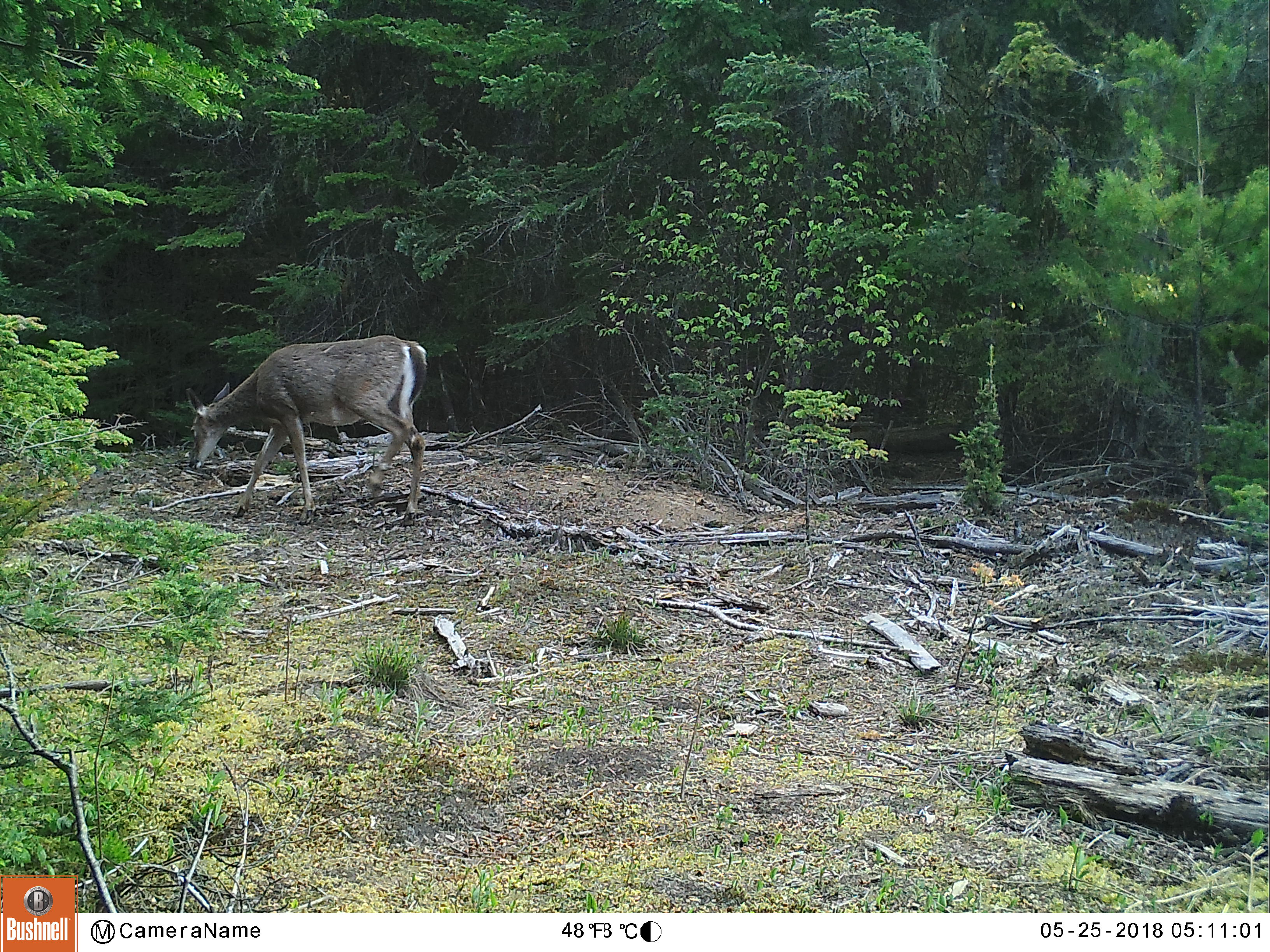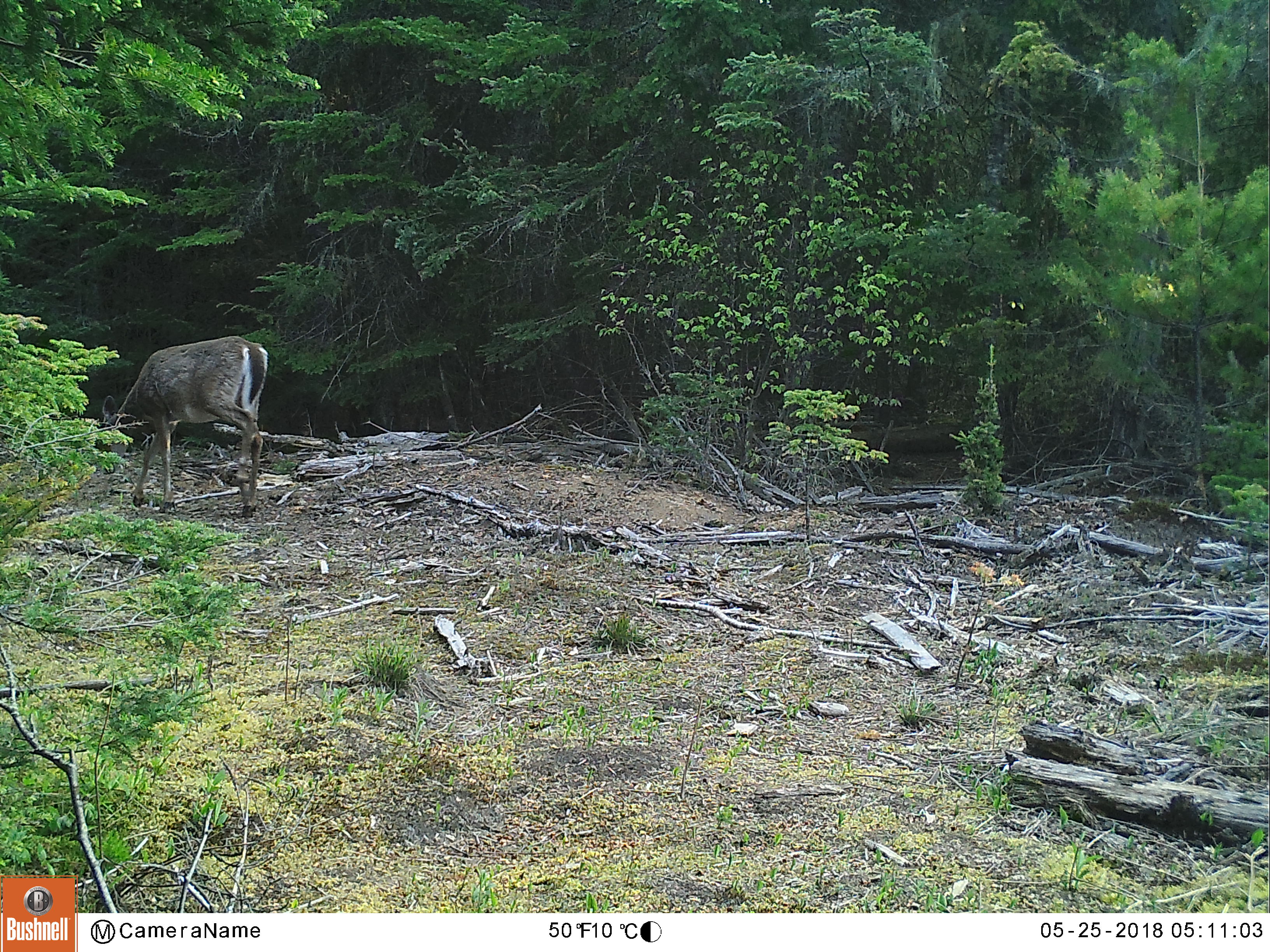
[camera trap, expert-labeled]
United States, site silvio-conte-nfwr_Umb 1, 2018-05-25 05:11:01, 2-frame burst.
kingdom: Animalia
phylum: Chordata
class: Mammalia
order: Artiodactyla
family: Cervidae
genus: Odocoileus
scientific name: Odocoileus virginianus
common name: white-tailed deer